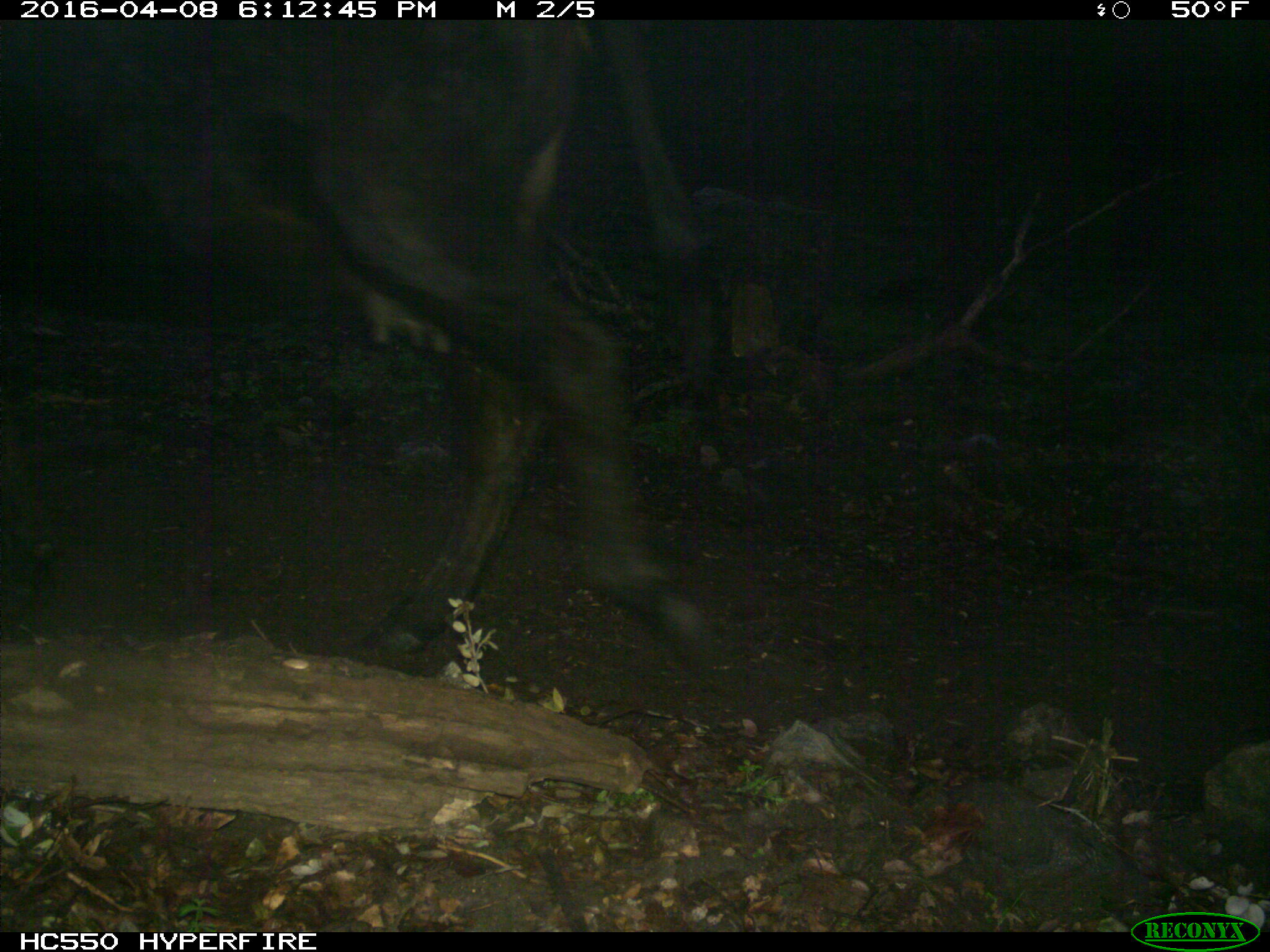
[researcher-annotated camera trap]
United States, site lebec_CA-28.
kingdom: Animalia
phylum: Chordata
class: Mammalia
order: Artiodactyla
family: Bovidae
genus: Bos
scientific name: Bos taurus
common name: domestic cow